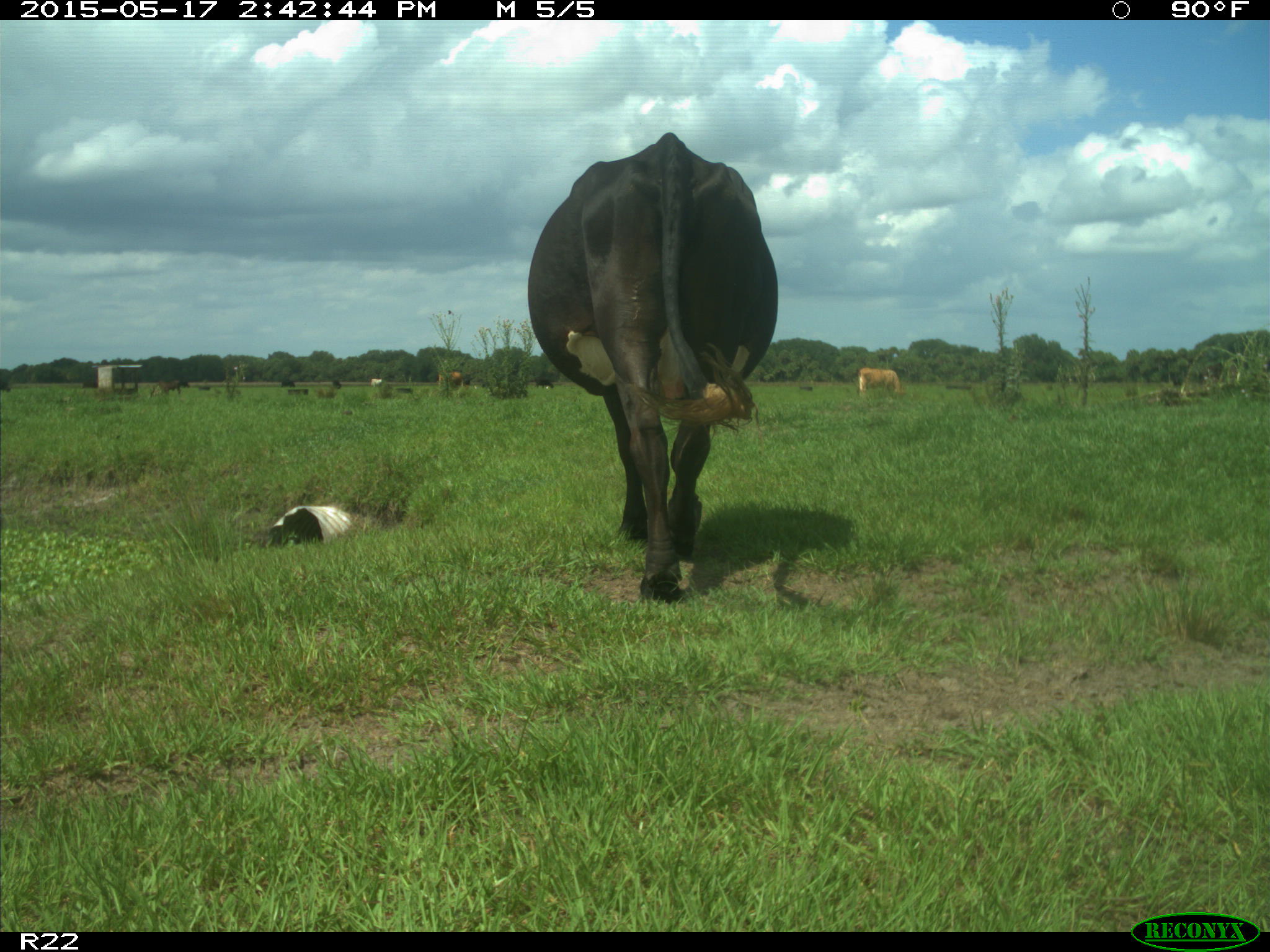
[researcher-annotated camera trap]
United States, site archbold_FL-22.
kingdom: Animalia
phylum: Chordata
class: Mammalia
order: Artiodactyla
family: Bovidae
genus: Bos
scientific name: Bos taurus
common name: domestic cow